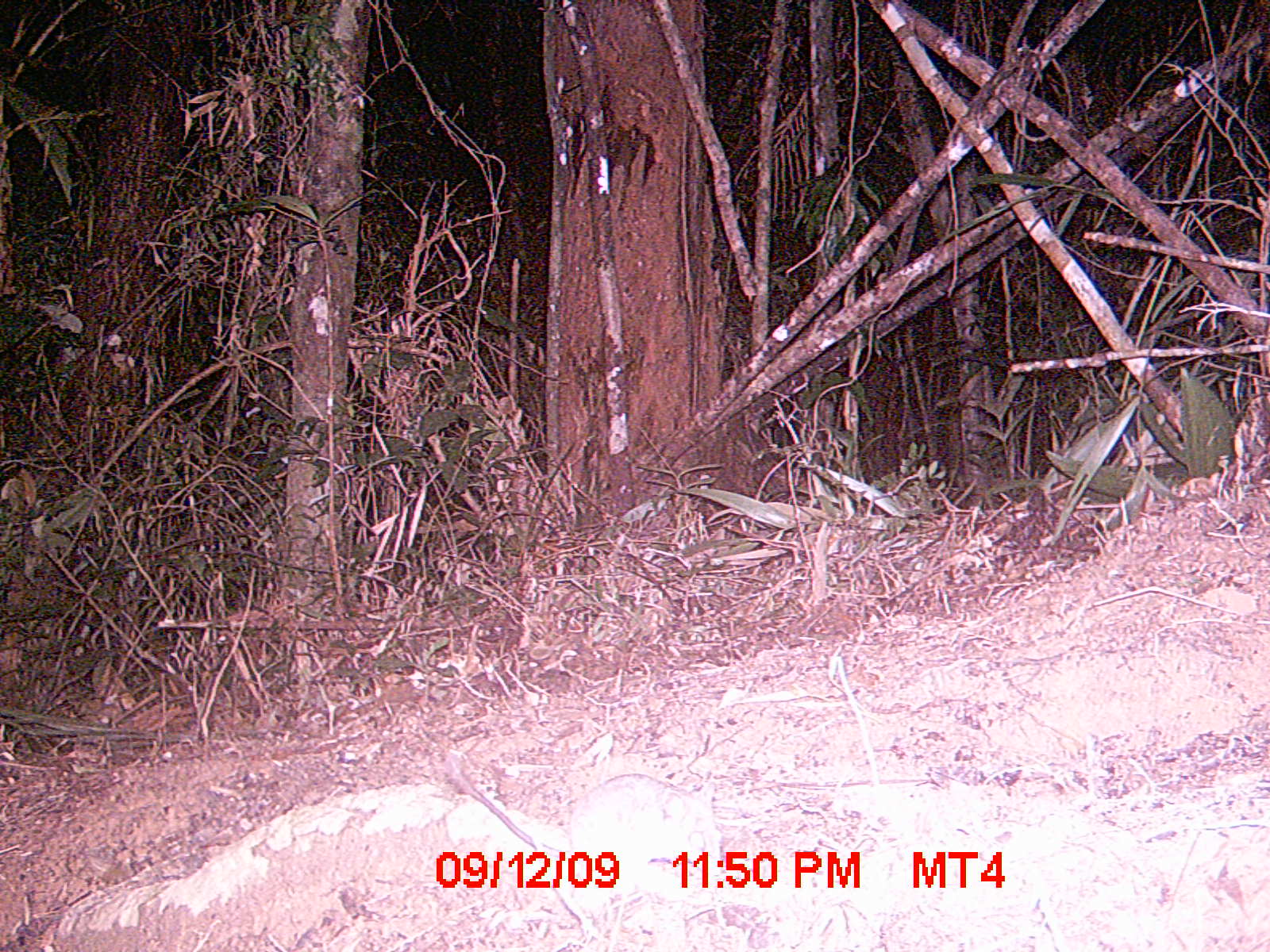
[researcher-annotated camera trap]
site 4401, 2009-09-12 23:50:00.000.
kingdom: Animalia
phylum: Chordata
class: Mammalia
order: Rodentia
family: Muridae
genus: Rattus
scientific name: Rattus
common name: rodent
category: unknown rat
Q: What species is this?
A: Unknown rat (rodent) (Rattus).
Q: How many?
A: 1.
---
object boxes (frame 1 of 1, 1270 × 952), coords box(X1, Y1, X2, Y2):
unknown rat: box(448, 759, 721, 948)